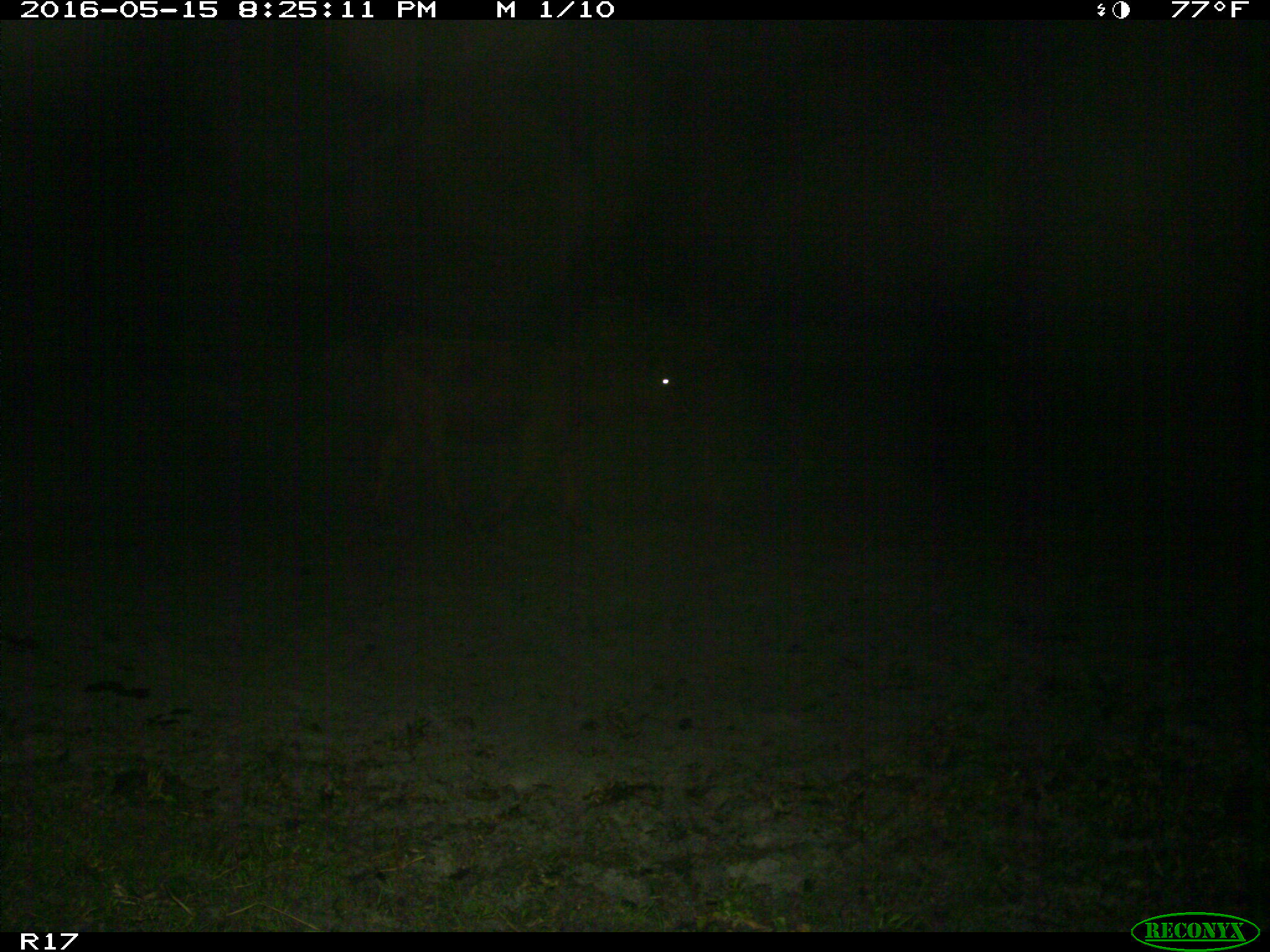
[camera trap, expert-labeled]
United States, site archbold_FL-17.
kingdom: Animalia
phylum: Chordata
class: Mammalia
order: Artiodactyla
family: Bovidae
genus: Bos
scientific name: Bos taurus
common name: domestic cow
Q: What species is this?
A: Bos taurus (domestic cow).